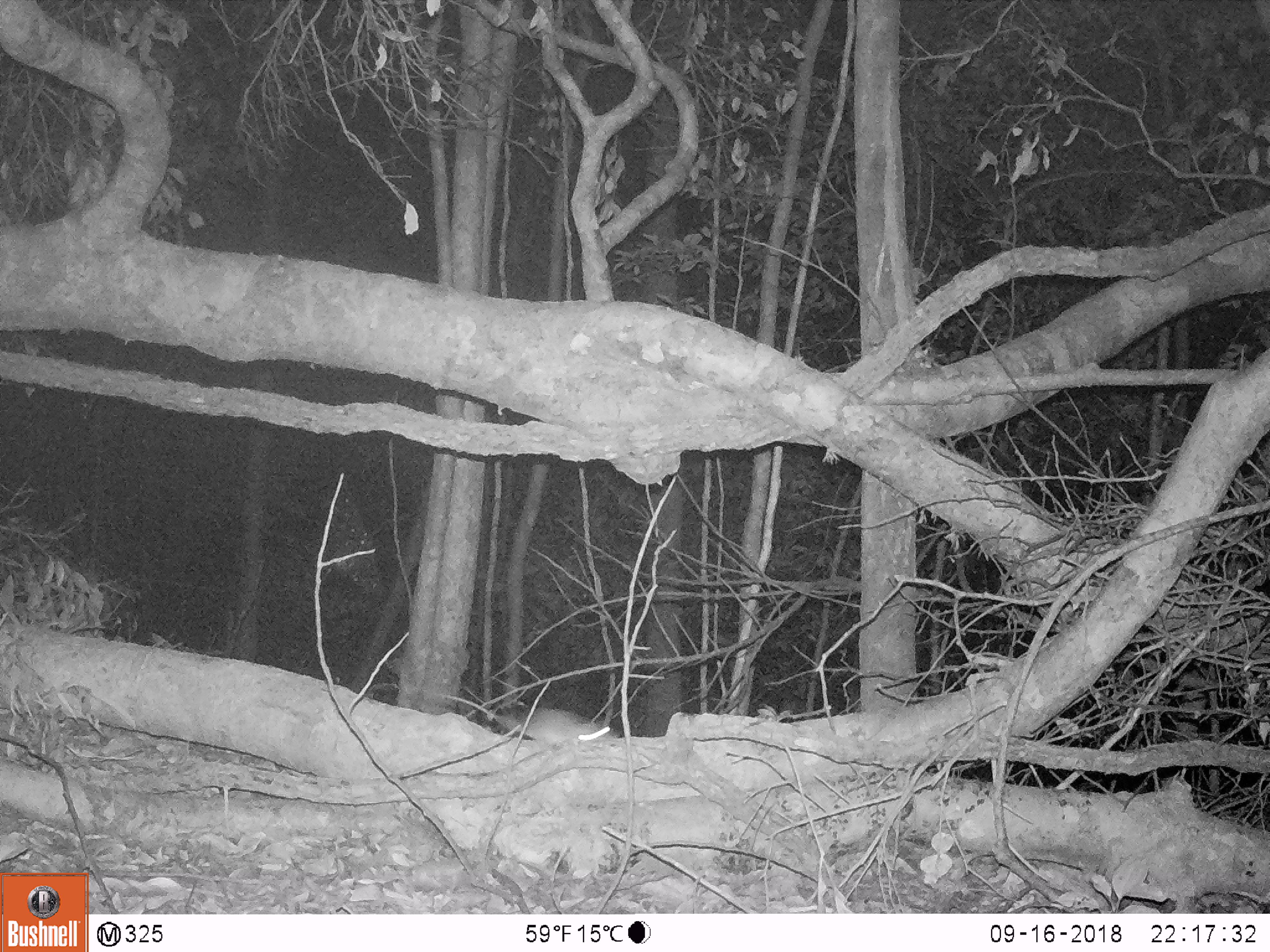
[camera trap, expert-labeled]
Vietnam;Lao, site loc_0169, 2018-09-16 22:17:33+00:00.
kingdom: Animalia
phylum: Chordata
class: Mammalia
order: Rodentia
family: Muridae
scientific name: Muridae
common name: old-world mice and rats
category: unidentified murid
Unidentified murid (old-world mice and rats) (Muridae). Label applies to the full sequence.